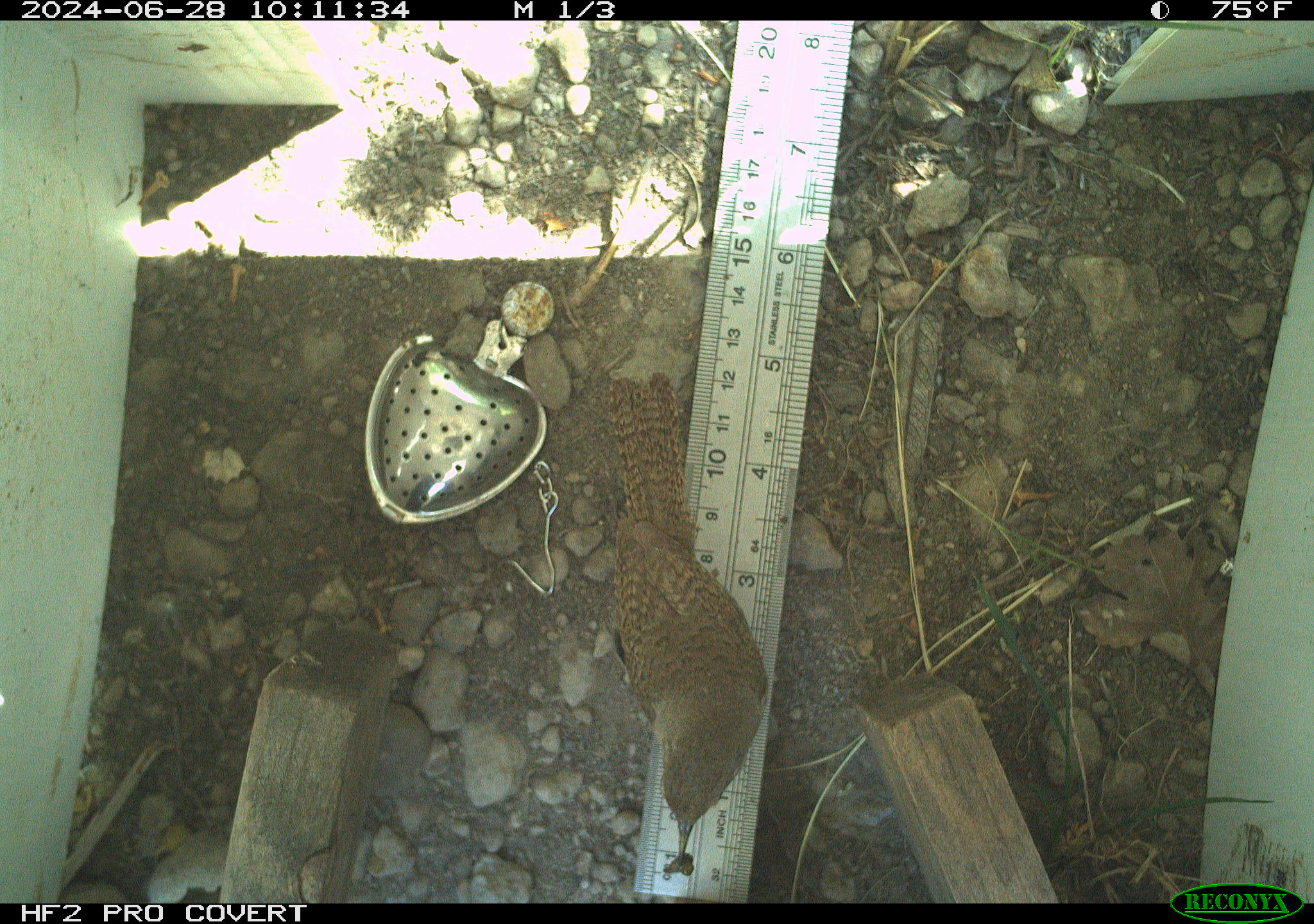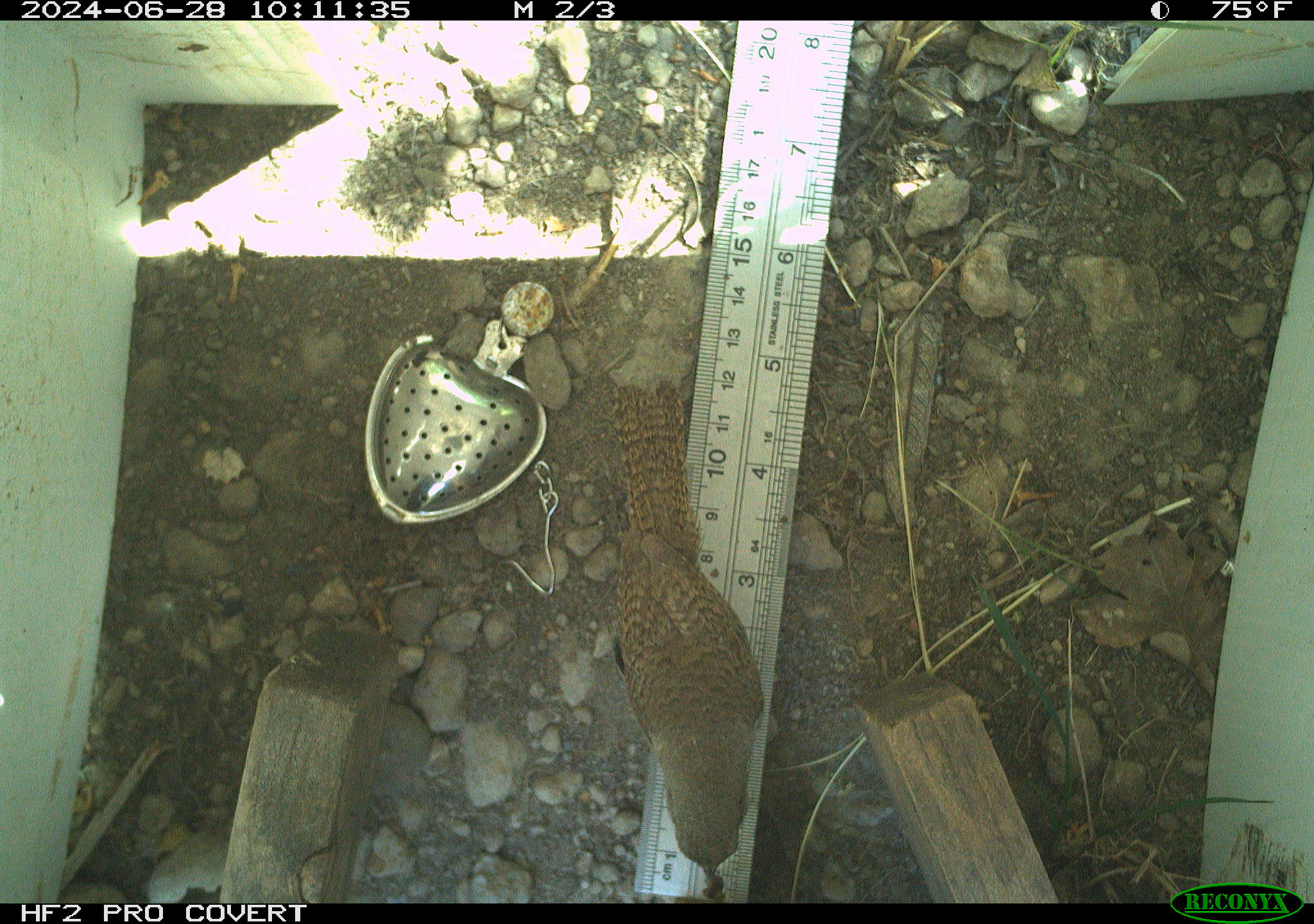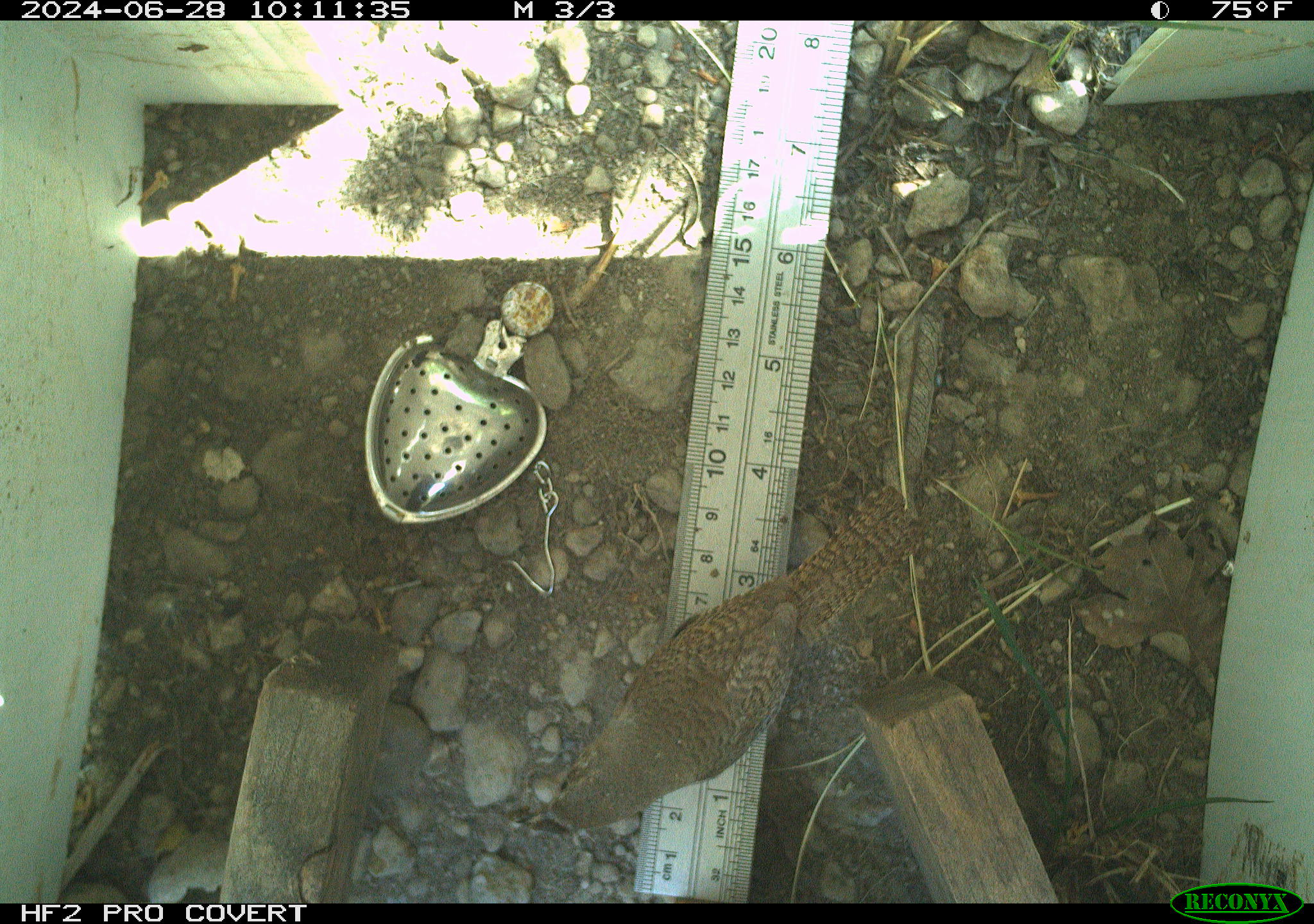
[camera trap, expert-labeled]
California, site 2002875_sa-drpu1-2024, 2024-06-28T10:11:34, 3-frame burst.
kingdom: Animalia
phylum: Chordata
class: Aves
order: Passeriformes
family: Troglodytidae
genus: Thryomanes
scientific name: Thryomanes bewickii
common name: bewick's wren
Bewick's wren (Thryomanes bewickii).